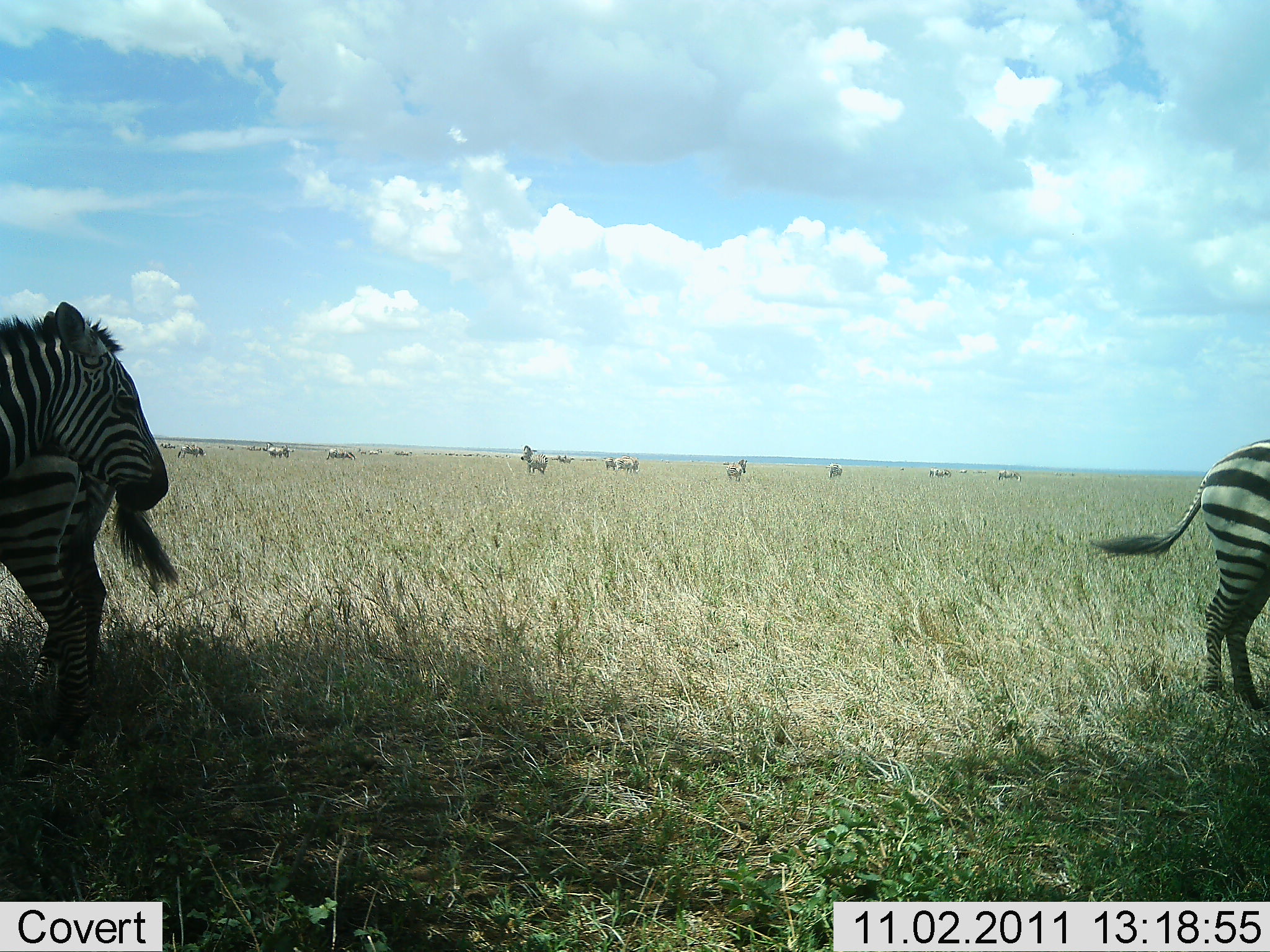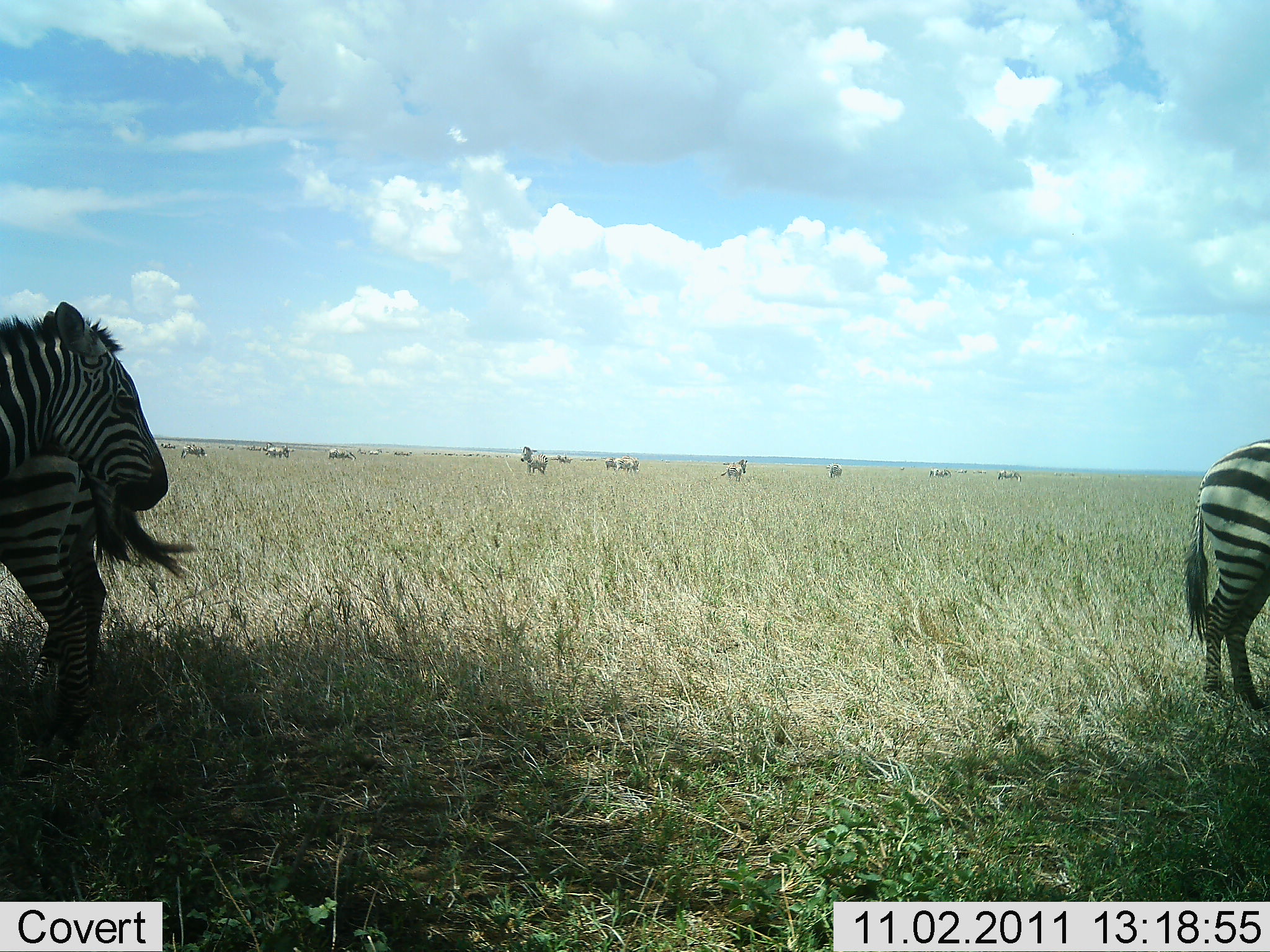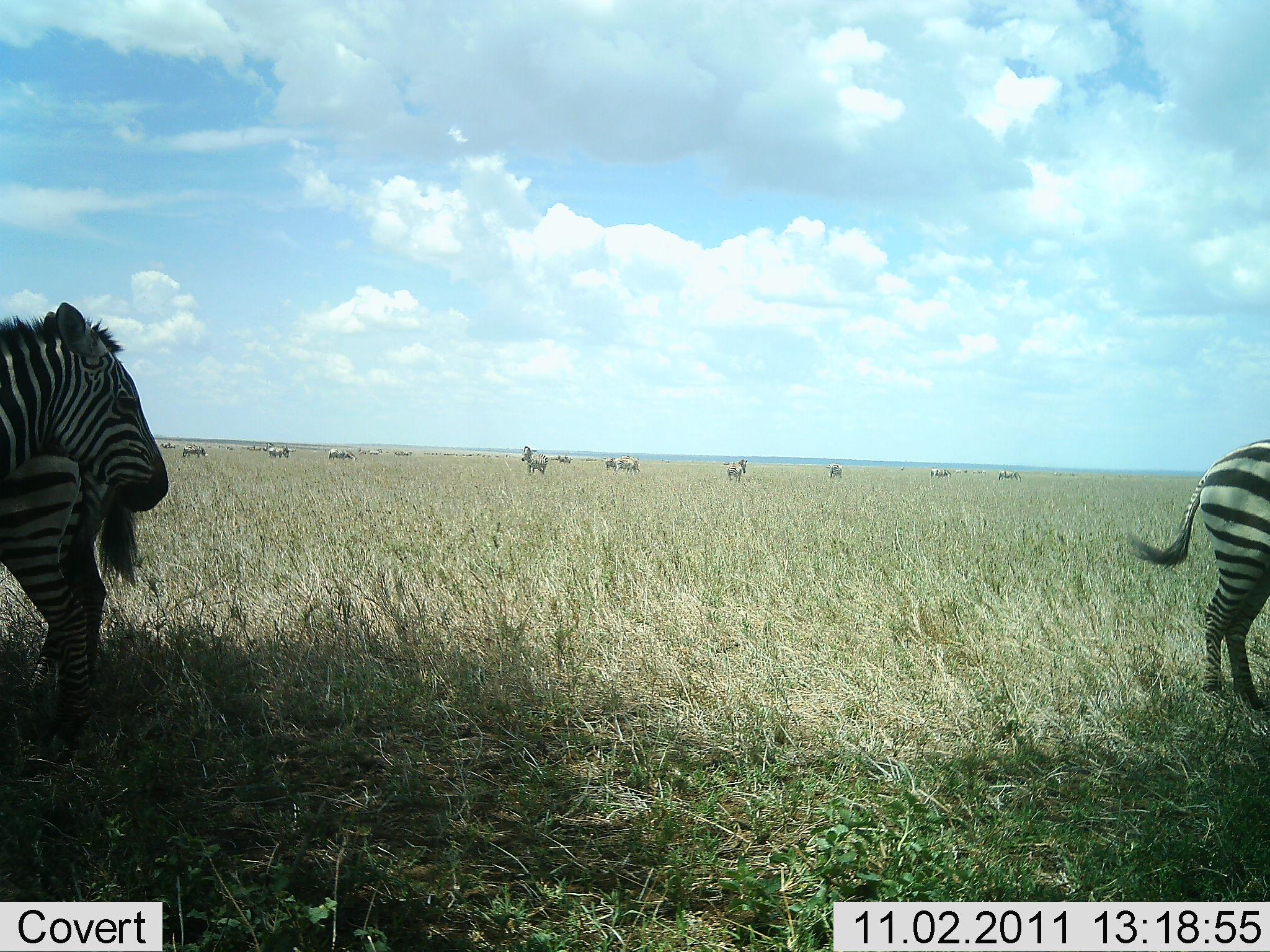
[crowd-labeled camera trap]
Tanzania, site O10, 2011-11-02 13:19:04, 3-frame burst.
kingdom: Animalia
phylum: Chordata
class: Mammalia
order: Perissodactyla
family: Equidae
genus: Equus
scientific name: Equus quagga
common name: plains zebra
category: zebra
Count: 11-50.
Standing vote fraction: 80%.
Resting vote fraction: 20%.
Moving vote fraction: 7%.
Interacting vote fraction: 0%.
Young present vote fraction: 0%.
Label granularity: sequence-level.